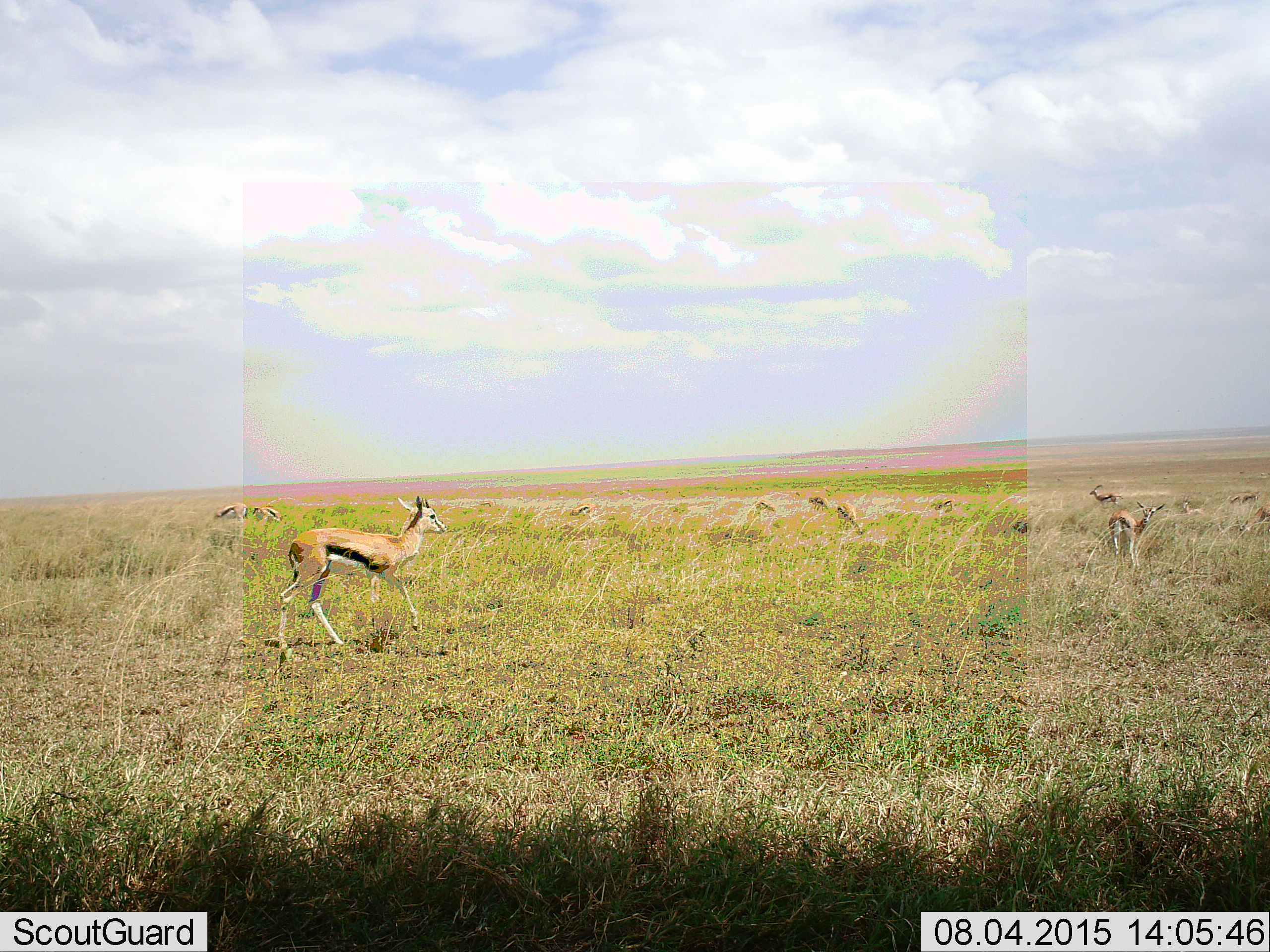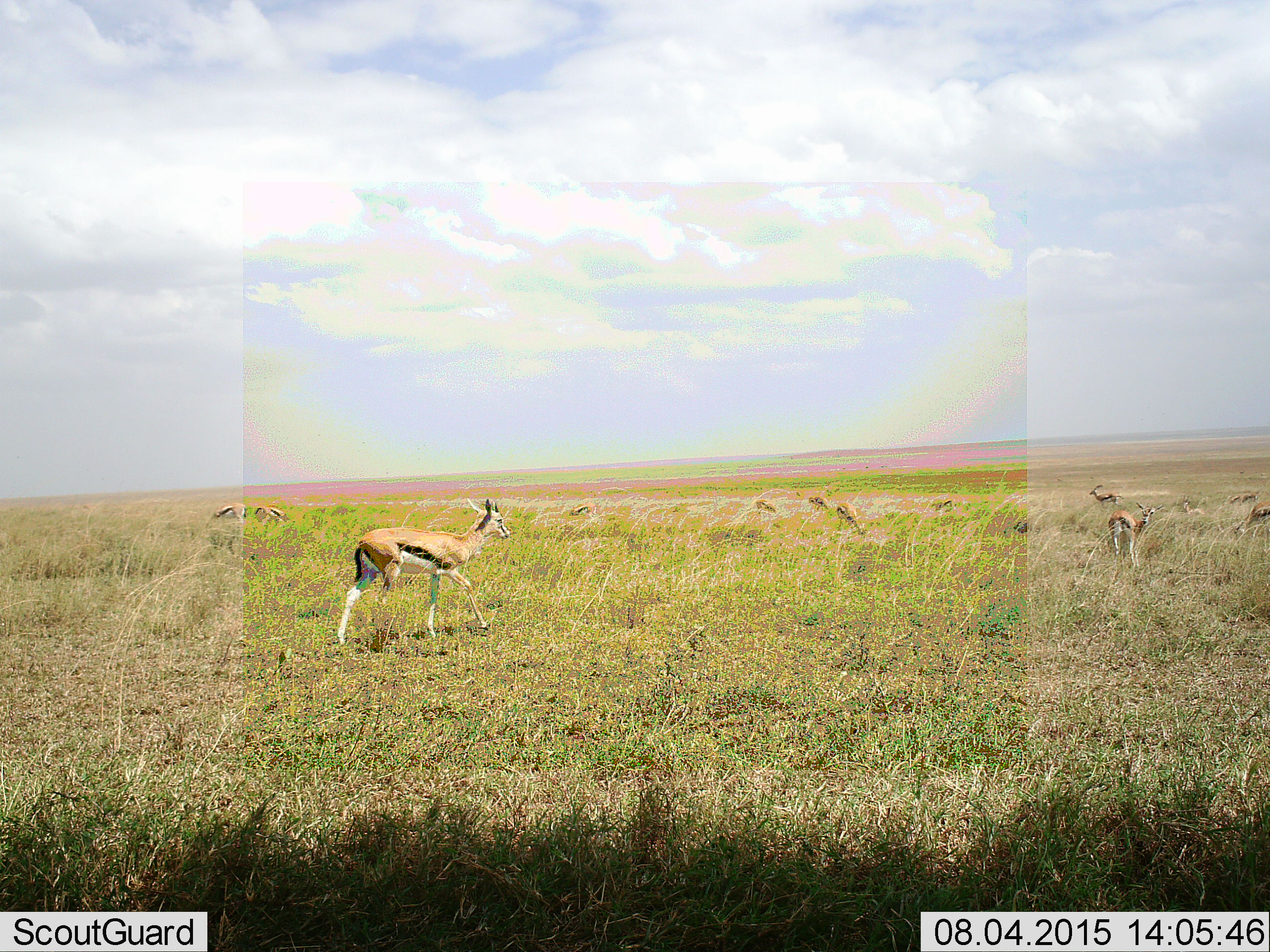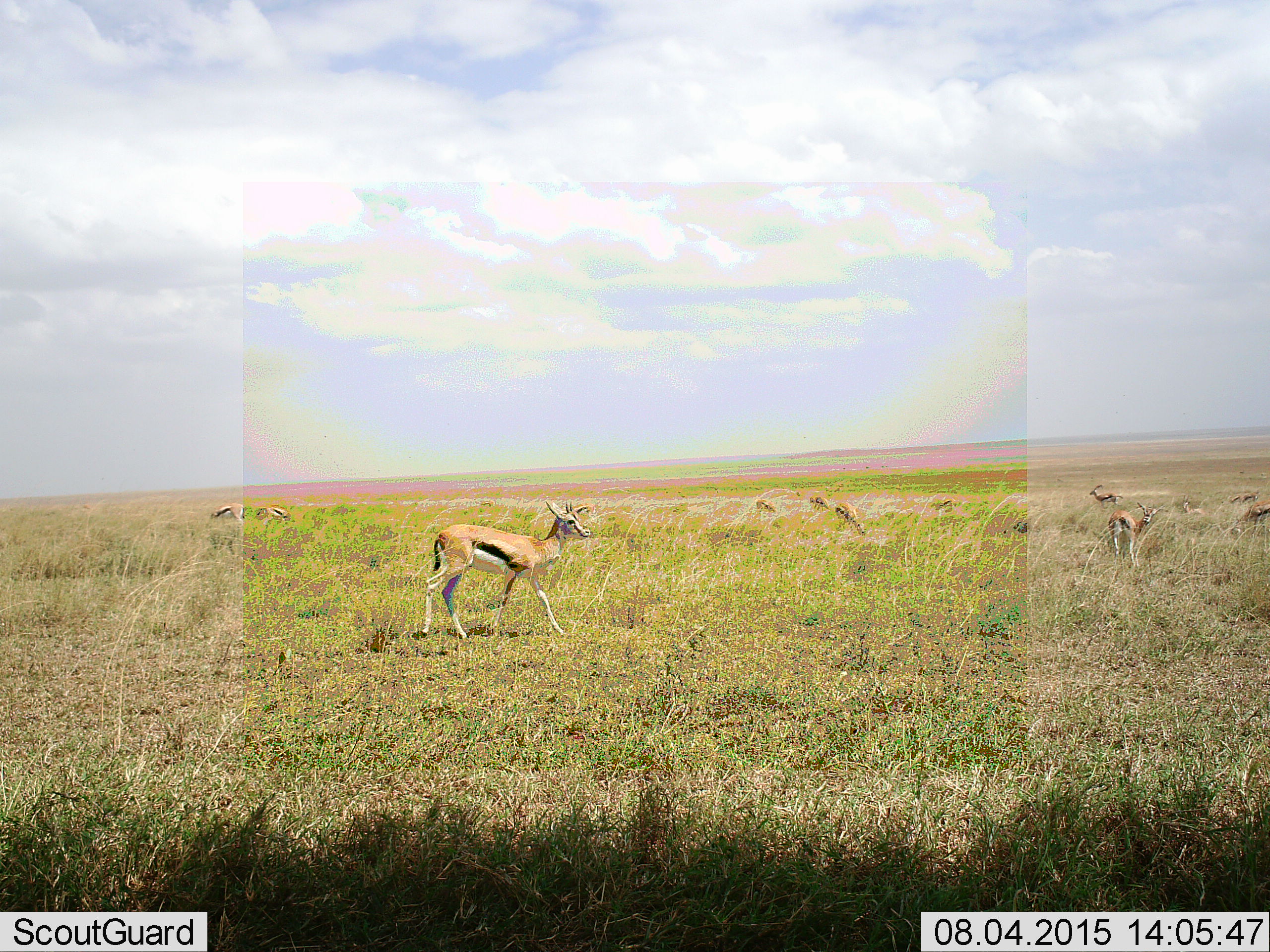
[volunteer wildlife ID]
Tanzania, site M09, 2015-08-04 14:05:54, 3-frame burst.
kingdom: Animalia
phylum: Chordata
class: Mammalia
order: Artiodactyla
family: Bovidae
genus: Eudorcas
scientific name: Eudorcas thomsonii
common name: thomson's gazelle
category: gazellethomsons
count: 11-50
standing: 90%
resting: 0%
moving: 70%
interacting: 0%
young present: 20%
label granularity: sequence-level